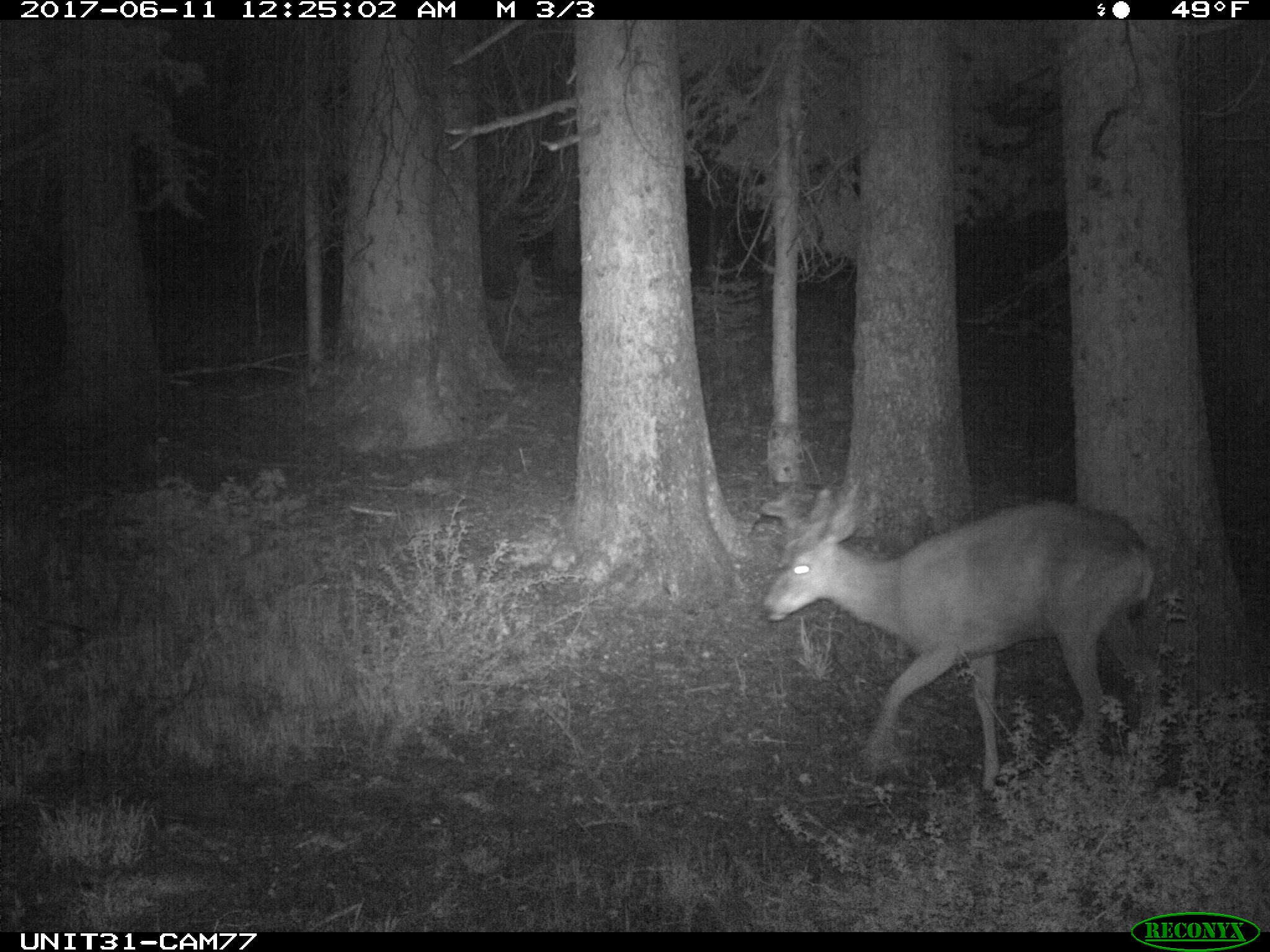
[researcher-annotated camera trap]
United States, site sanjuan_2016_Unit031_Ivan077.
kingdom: Animalia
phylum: Chordata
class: Mammalia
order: Artiodactyla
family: Cervidae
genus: Odocoileus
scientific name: Odocoileus hemionus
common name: mule deer